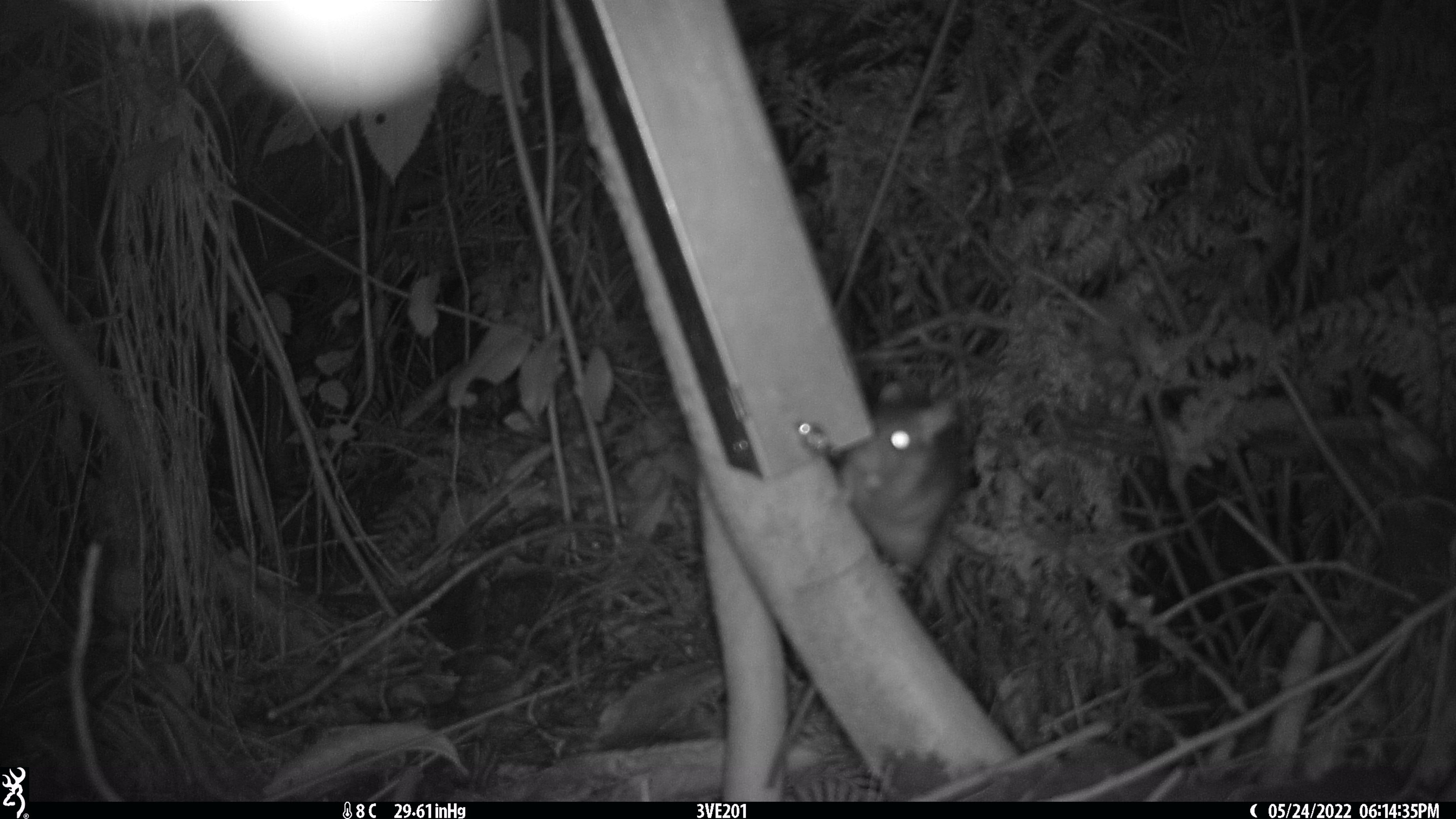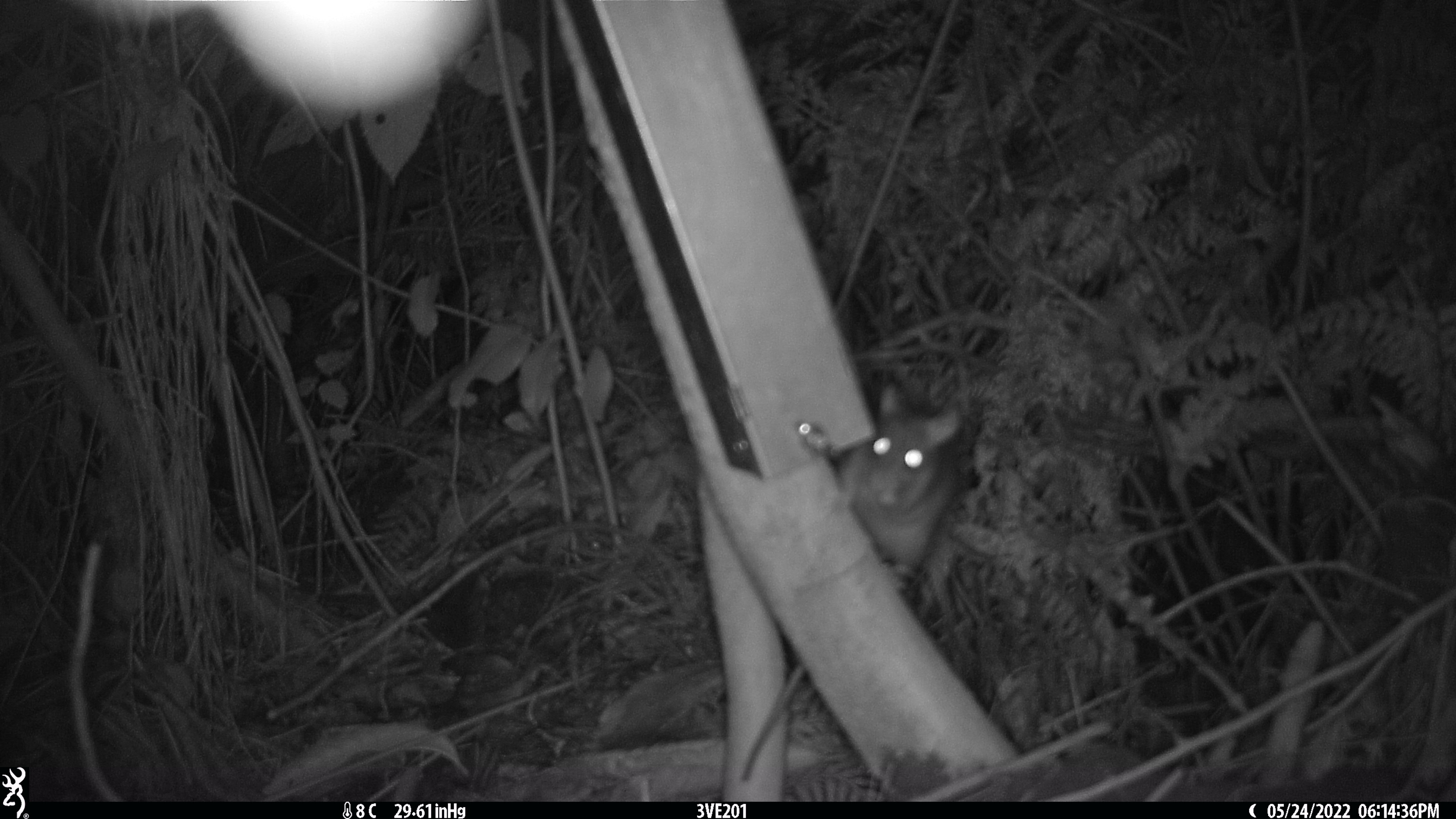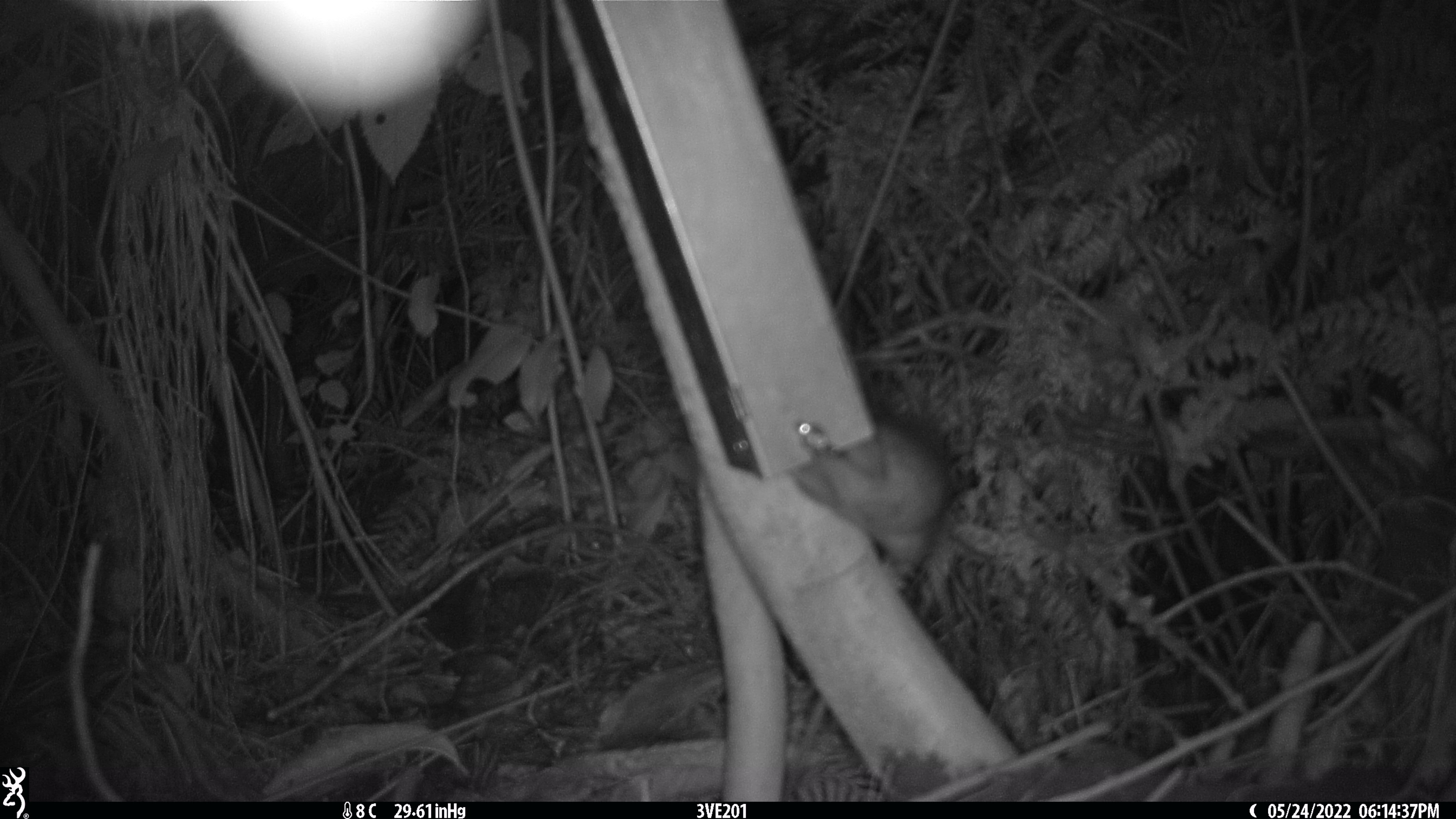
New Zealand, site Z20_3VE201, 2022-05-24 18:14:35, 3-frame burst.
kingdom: Animalia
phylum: Chordata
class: Mammalia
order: Rodentia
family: Muridae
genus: Rattus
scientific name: Rattus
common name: rat